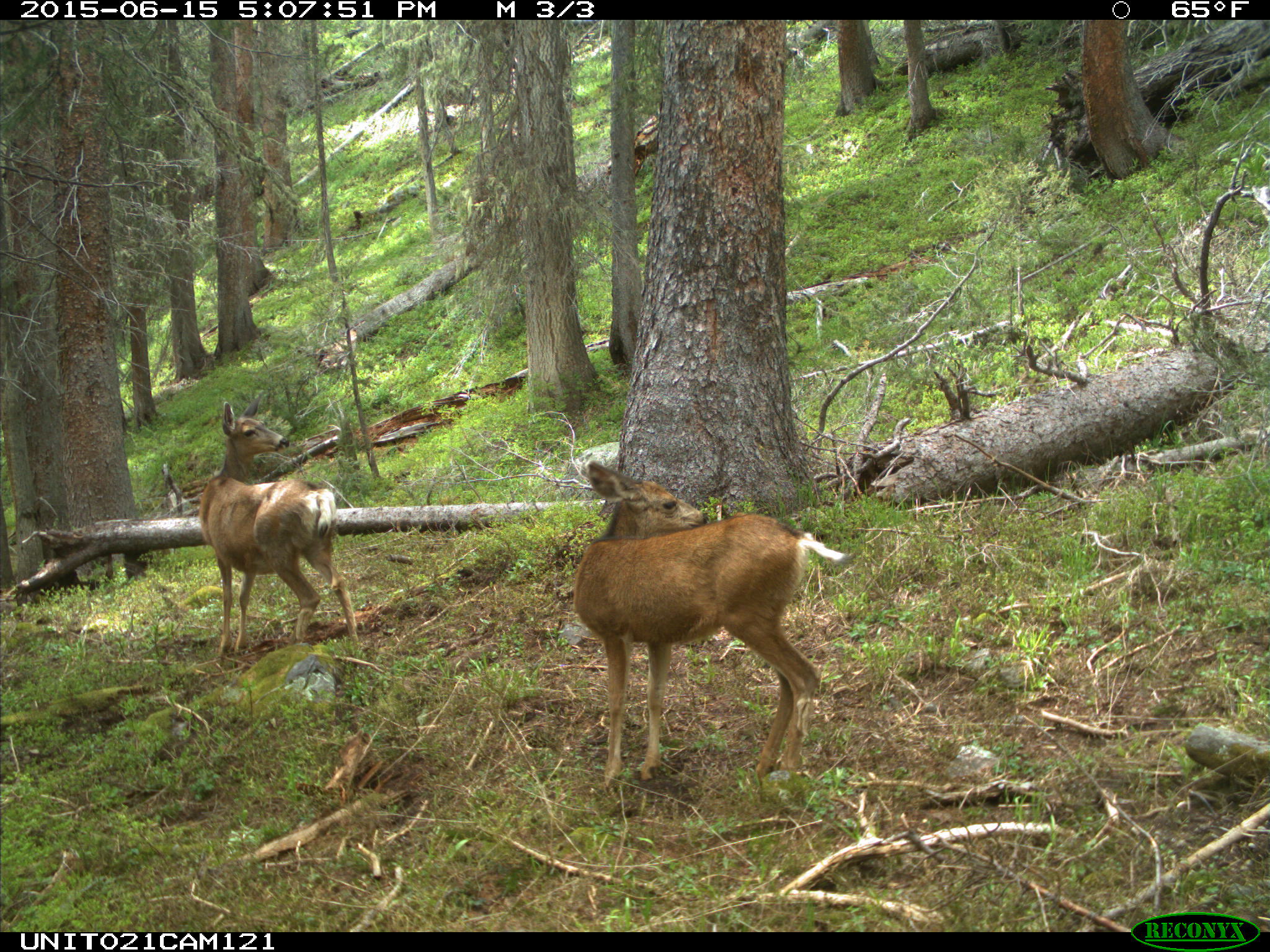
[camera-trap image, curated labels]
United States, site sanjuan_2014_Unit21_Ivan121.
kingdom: Animalia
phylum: Chordata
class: Mammalia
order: Artiodactyla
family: Cervidae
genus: Odocoileus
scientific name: Odocoileus hemionus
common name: mule deer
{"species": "Odocoileus hemionus (mule deer)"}